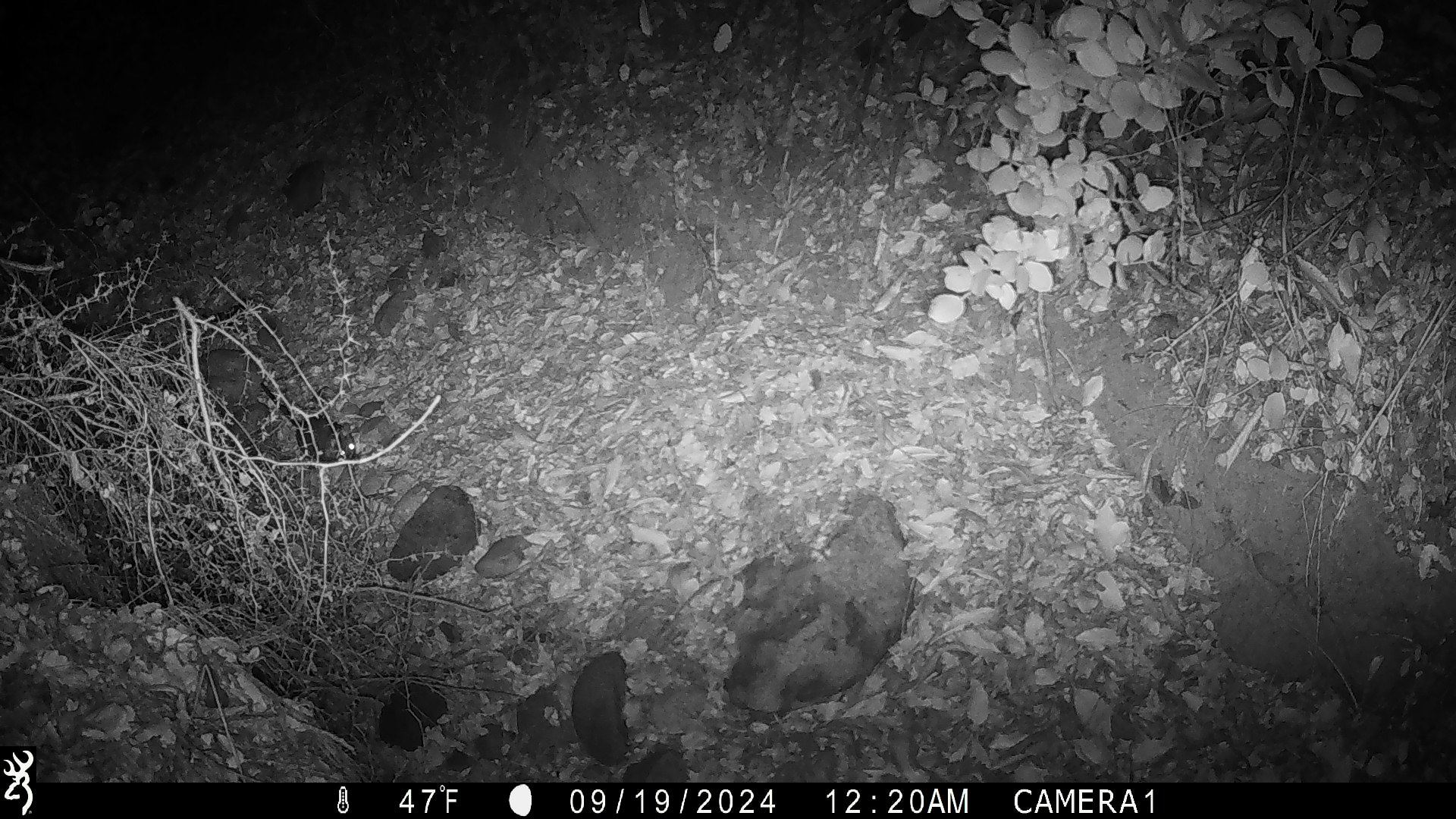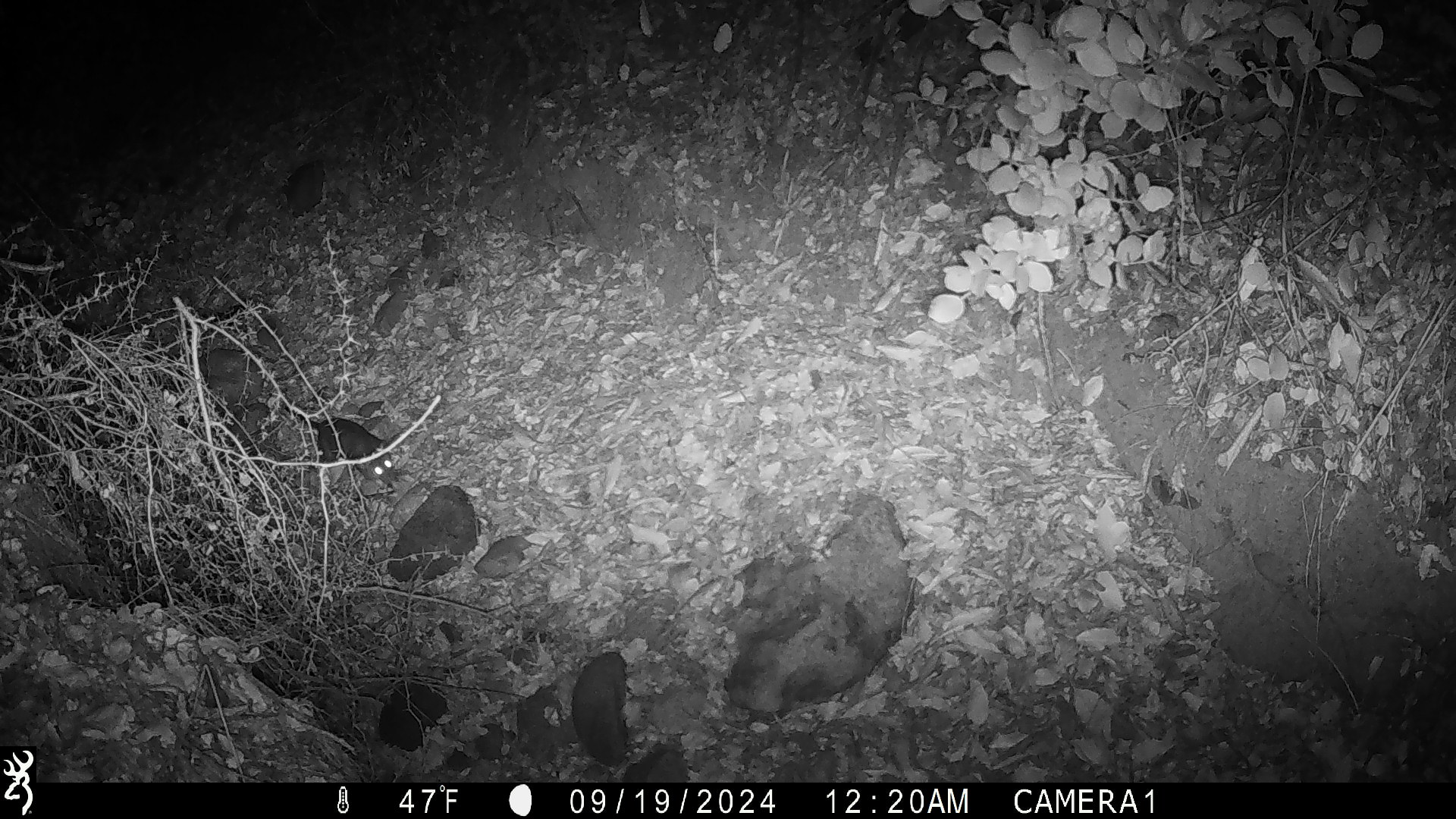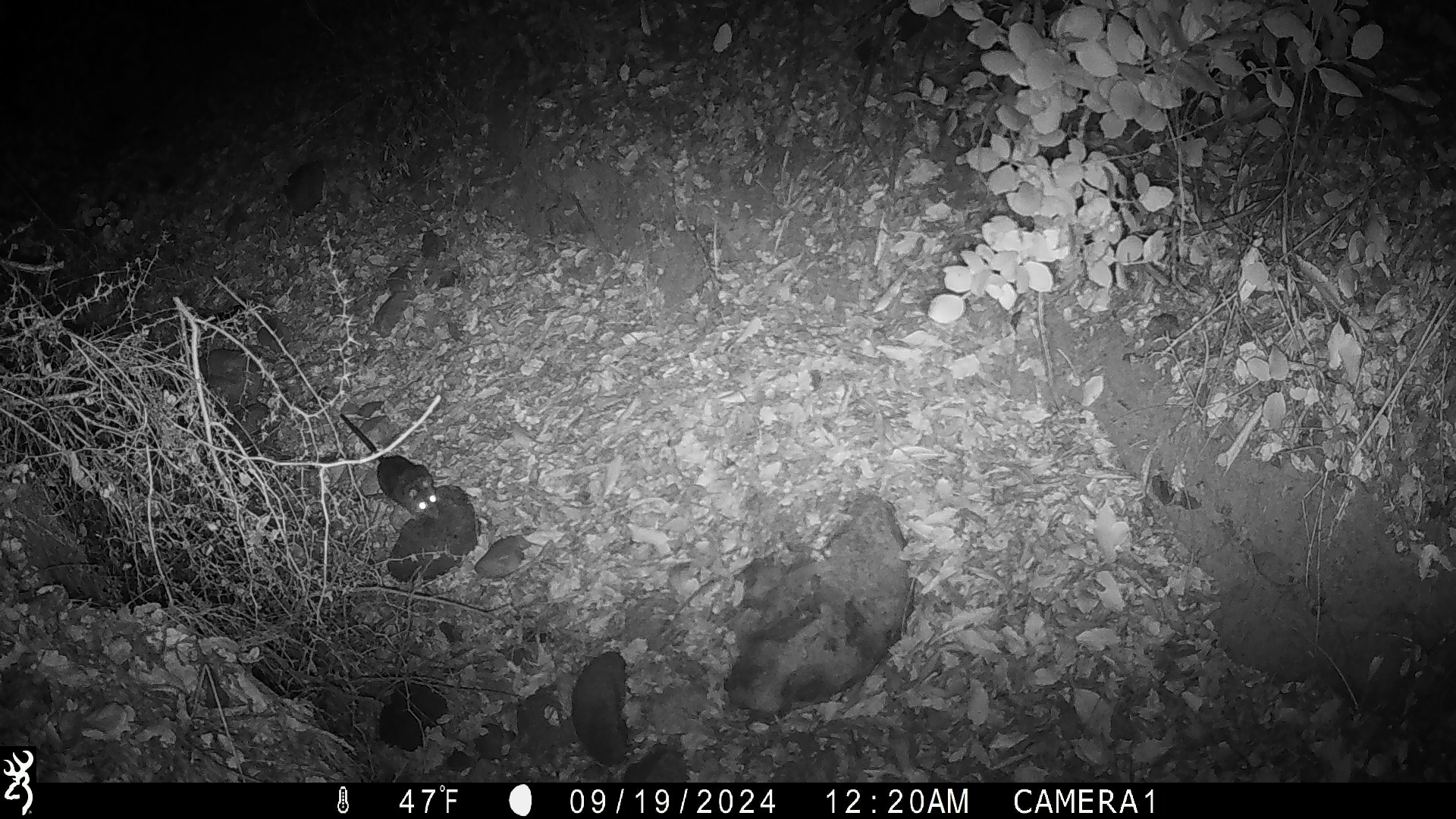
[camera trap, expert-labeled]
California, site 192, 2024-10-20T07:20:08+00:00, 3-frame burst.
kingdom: Animalia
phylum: Chordata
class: Mammalia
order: Rodentia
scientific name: Rodentia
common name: mouse or rat